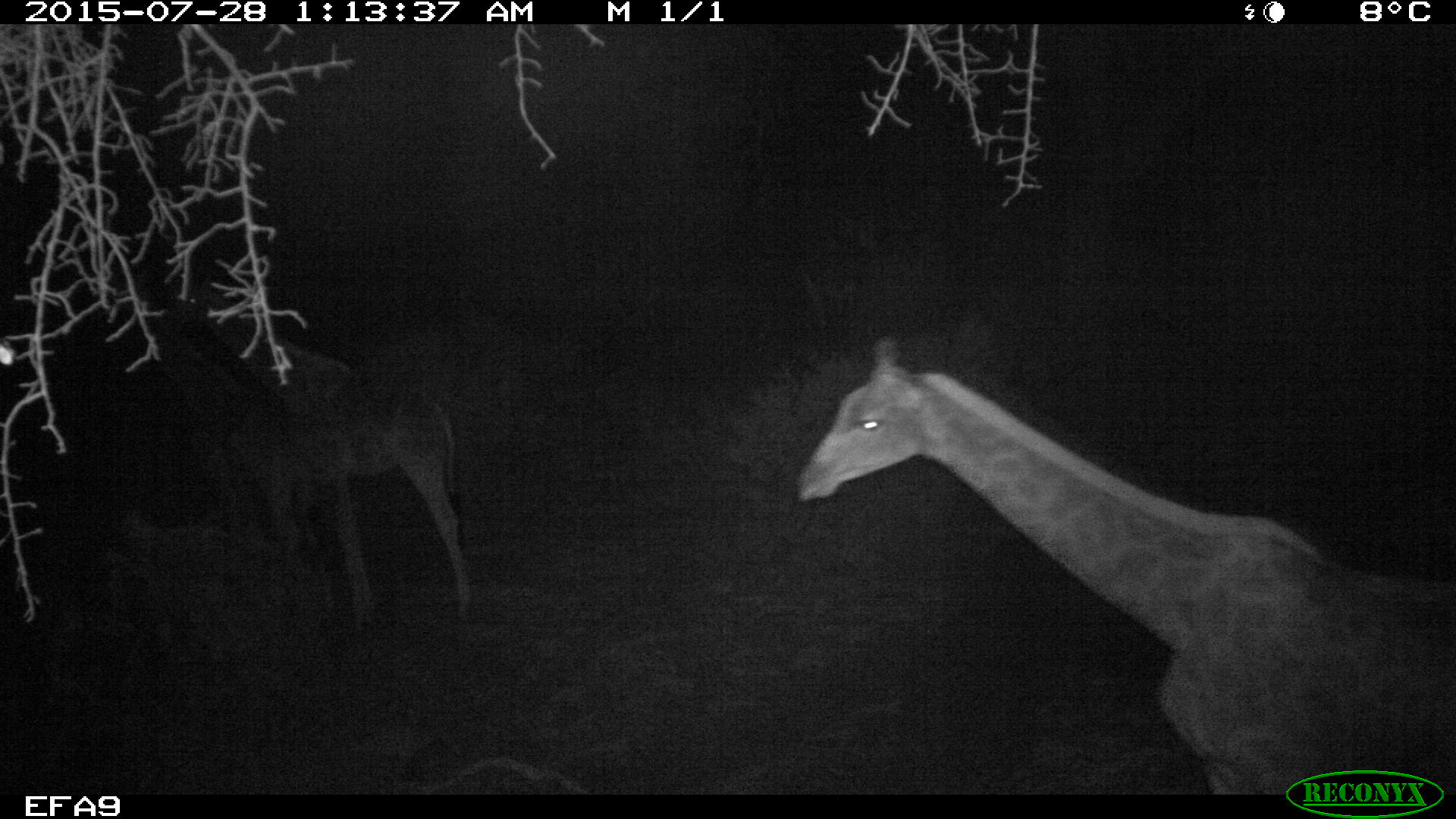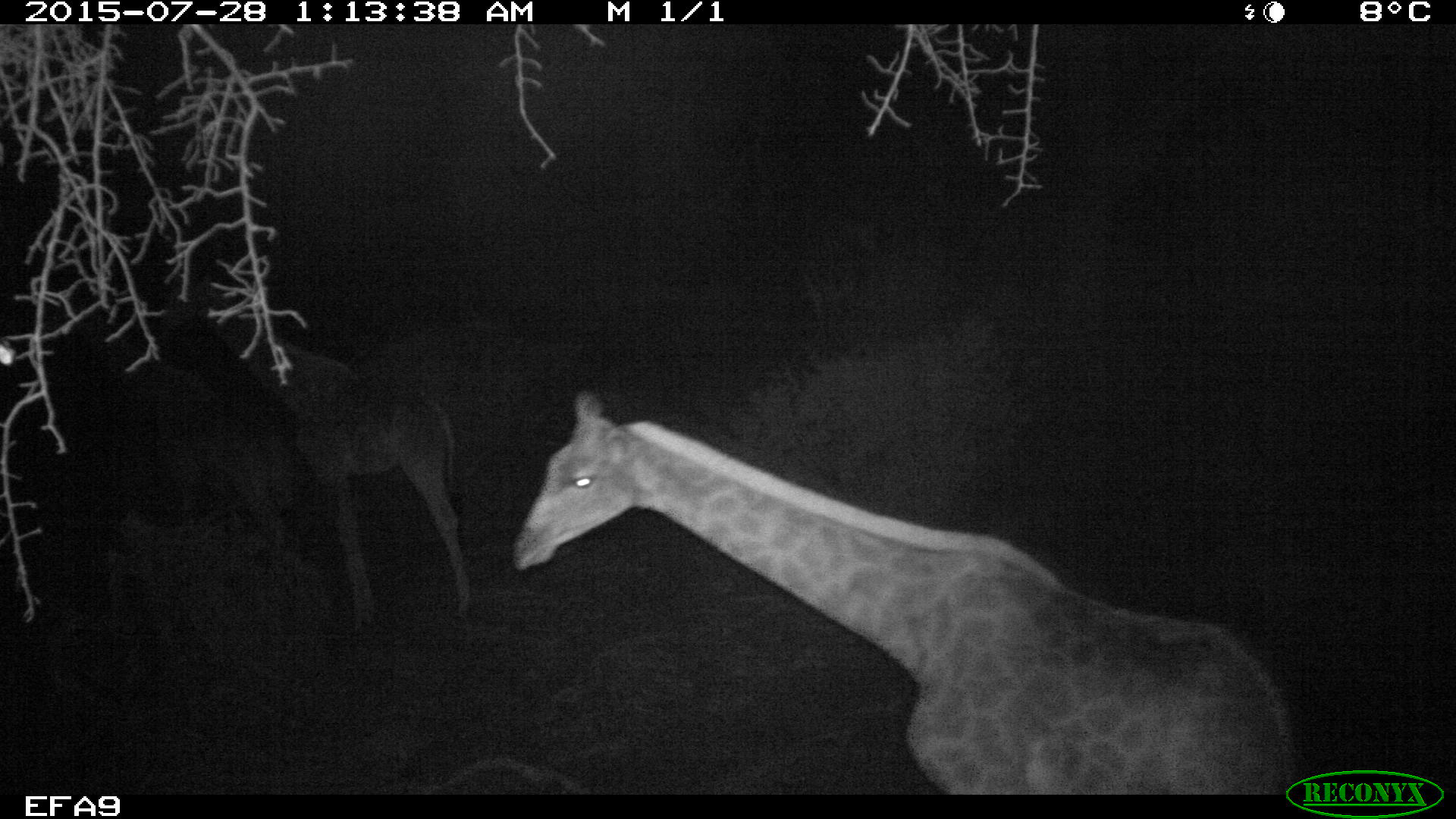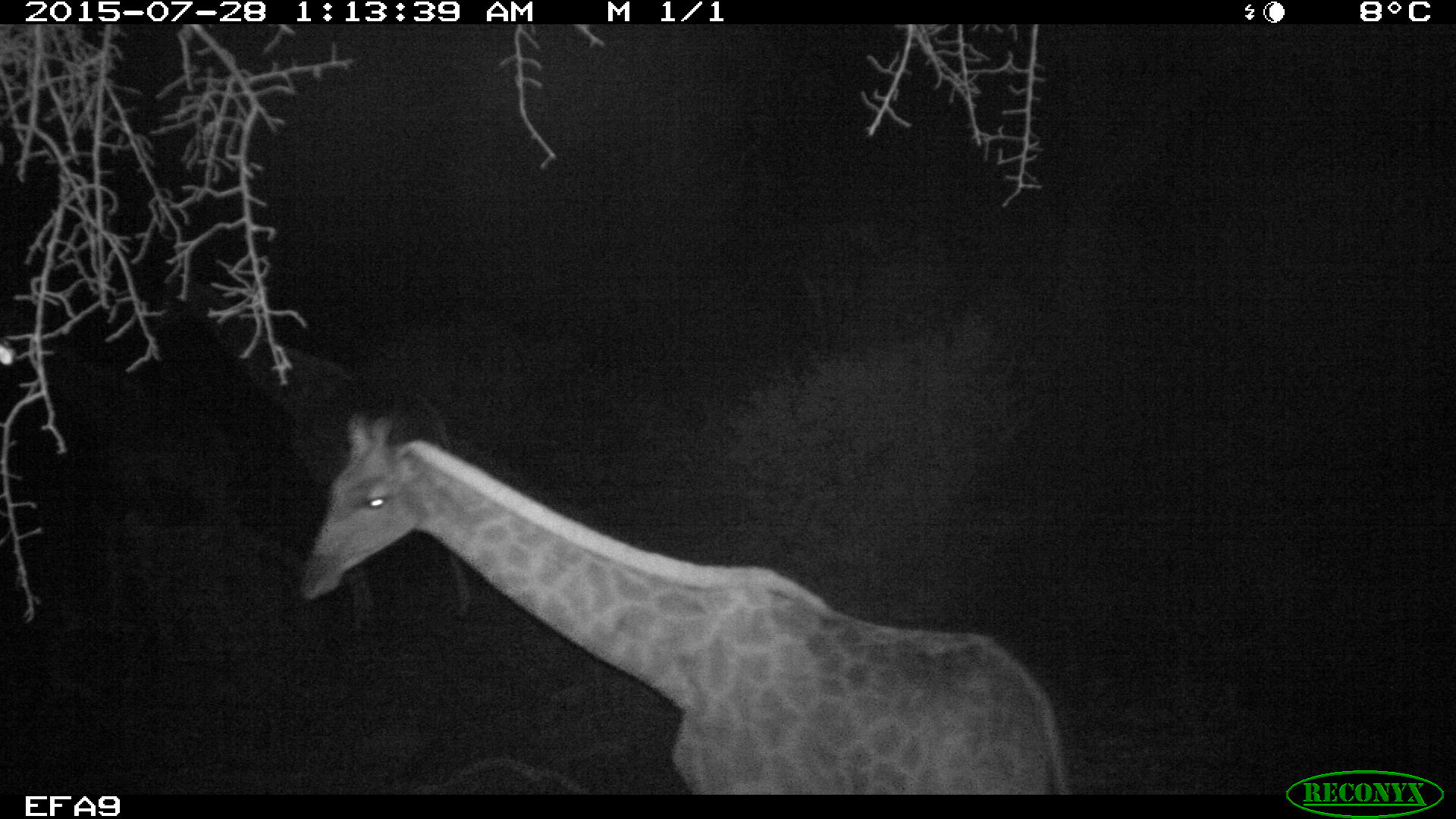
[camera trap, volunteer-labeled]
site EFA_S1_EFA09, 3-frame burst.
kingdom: Animalia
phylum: Chordata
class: Mammalia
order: Artiodactyla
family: Giraffidae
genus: Giraffa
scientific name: Giraffa camelopardalis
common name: giraffe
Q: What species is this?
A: Giraffe (Giraffa camelopardalis).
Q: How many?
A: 3.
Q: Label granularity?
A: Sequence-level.